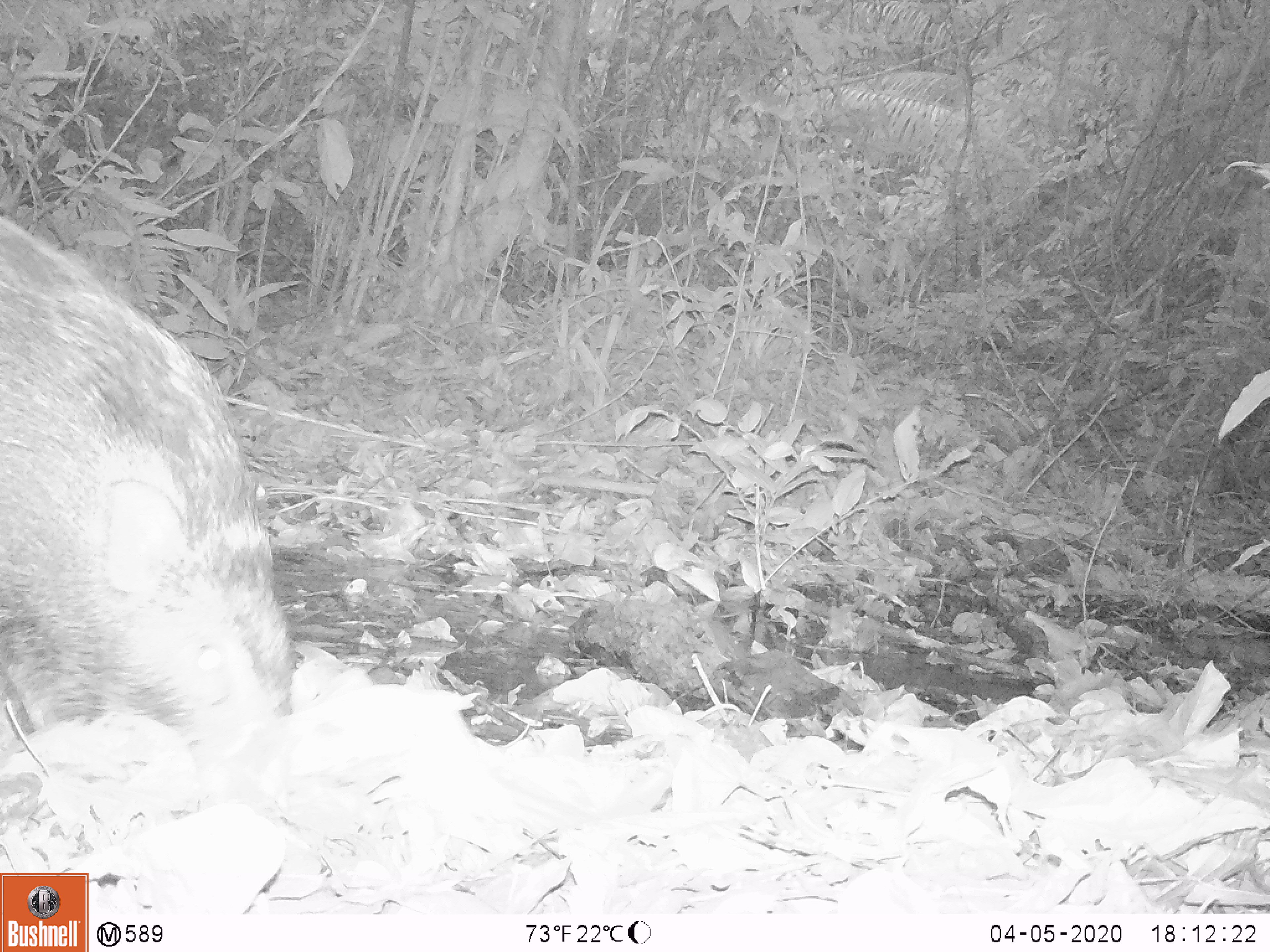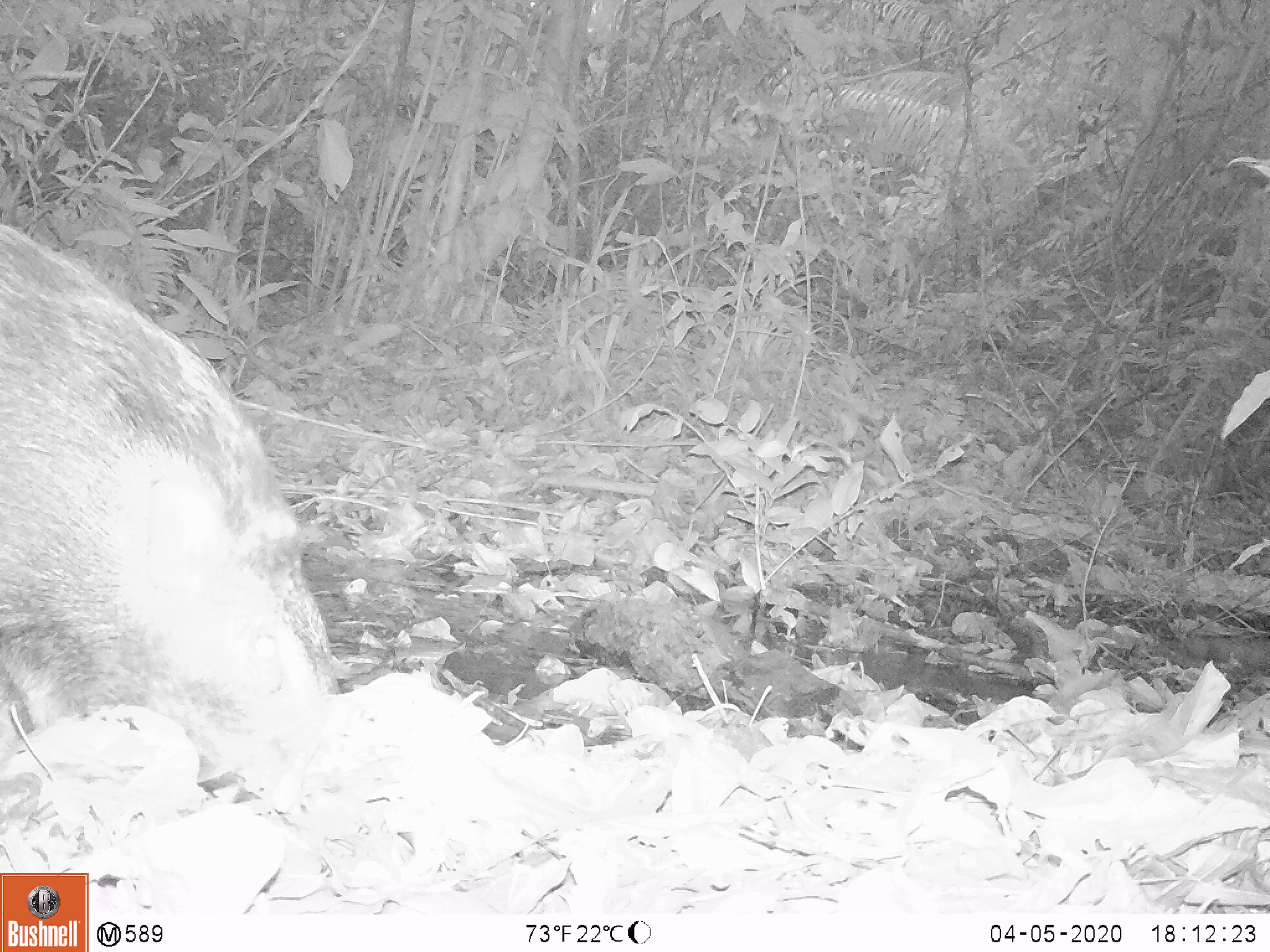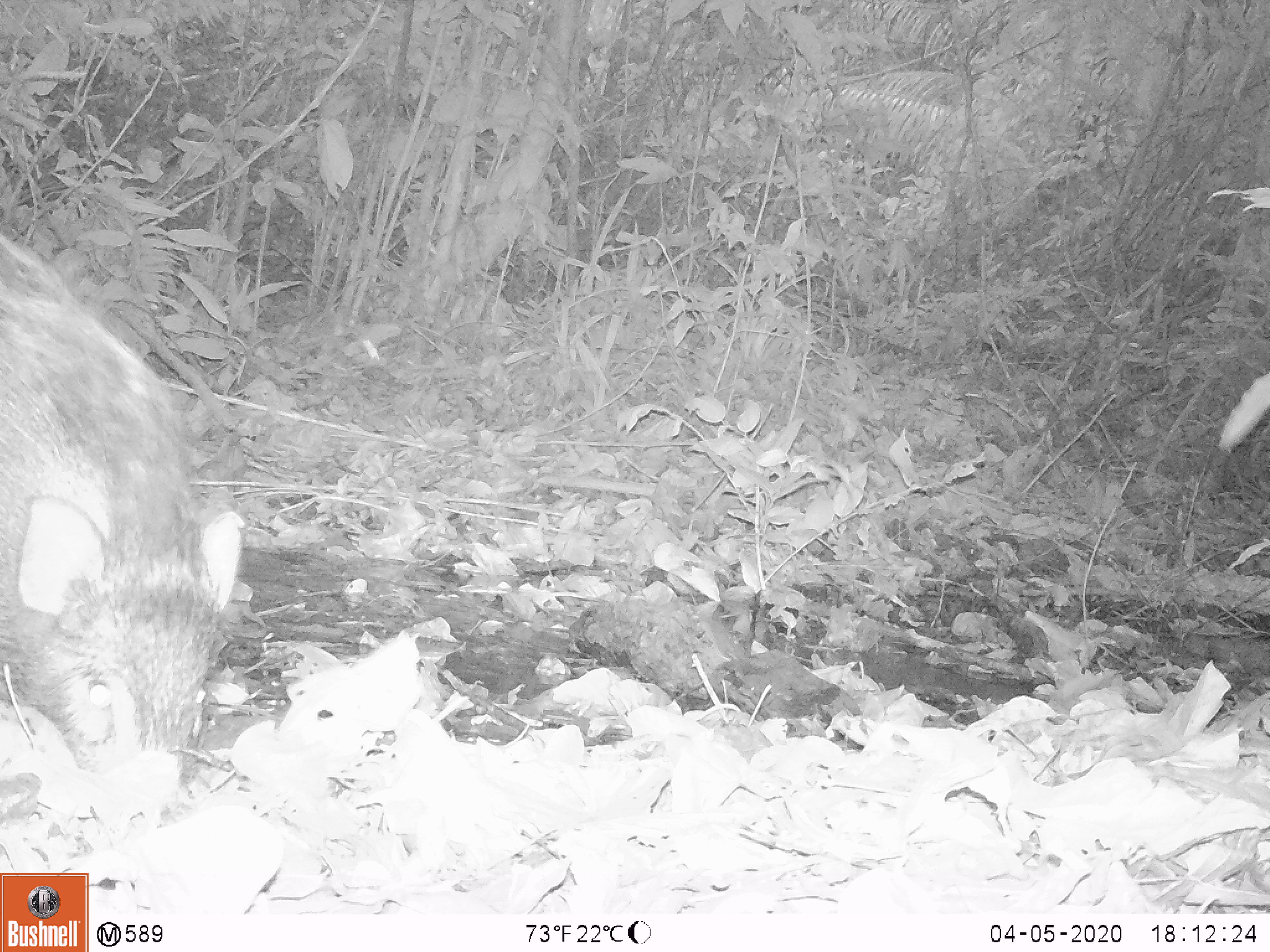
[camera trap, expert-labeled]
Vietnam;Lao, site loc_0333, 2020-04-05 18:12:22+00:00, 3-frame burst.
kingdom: Animalia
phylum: Chordata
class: Mammalia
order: Artiodactyla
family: Suidae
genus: Sus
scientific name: Sus scrofa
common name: eurasian wild pig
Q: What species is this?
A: Eurasian wild pig (Sus scrofa).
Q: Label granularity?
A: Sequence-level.